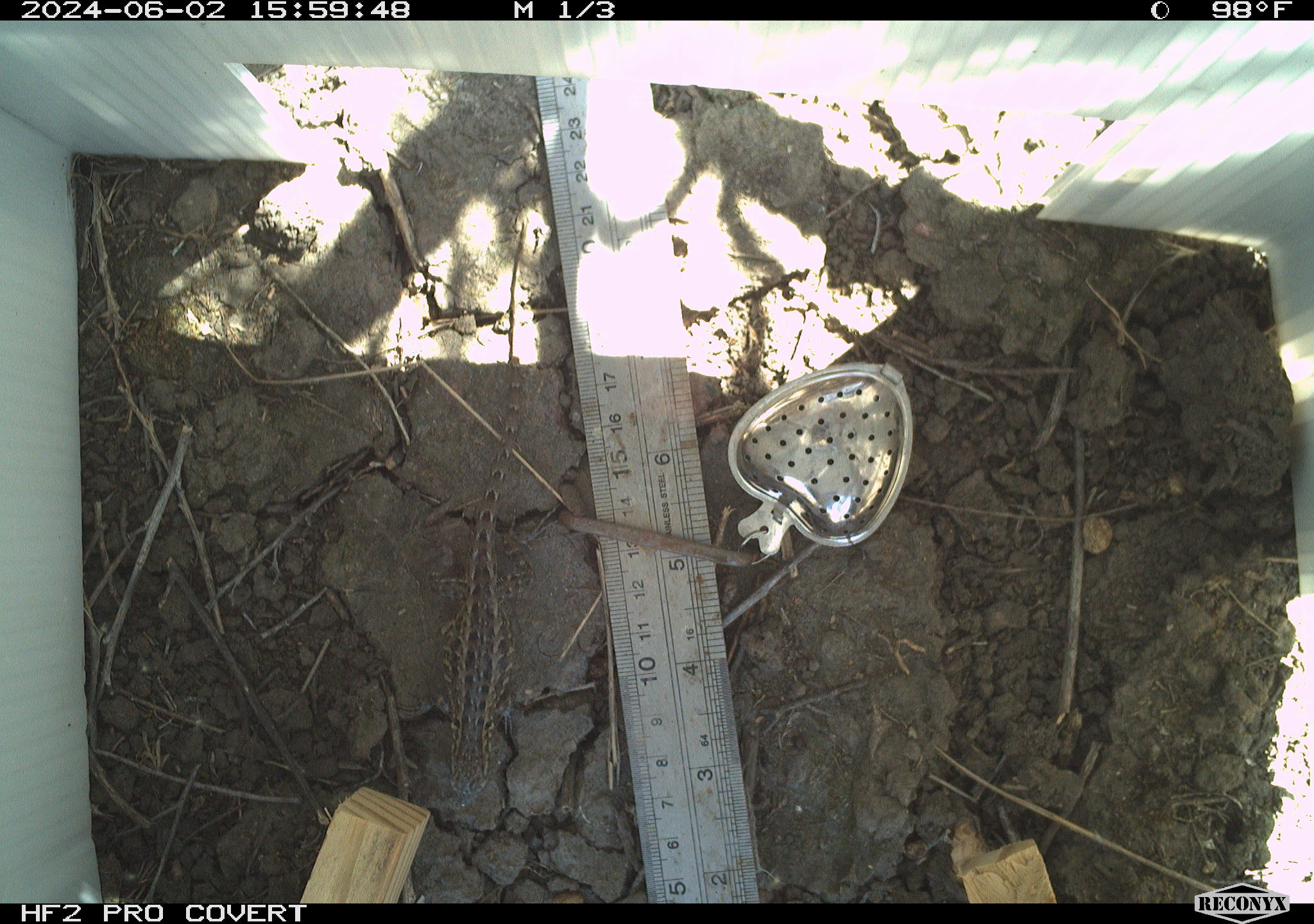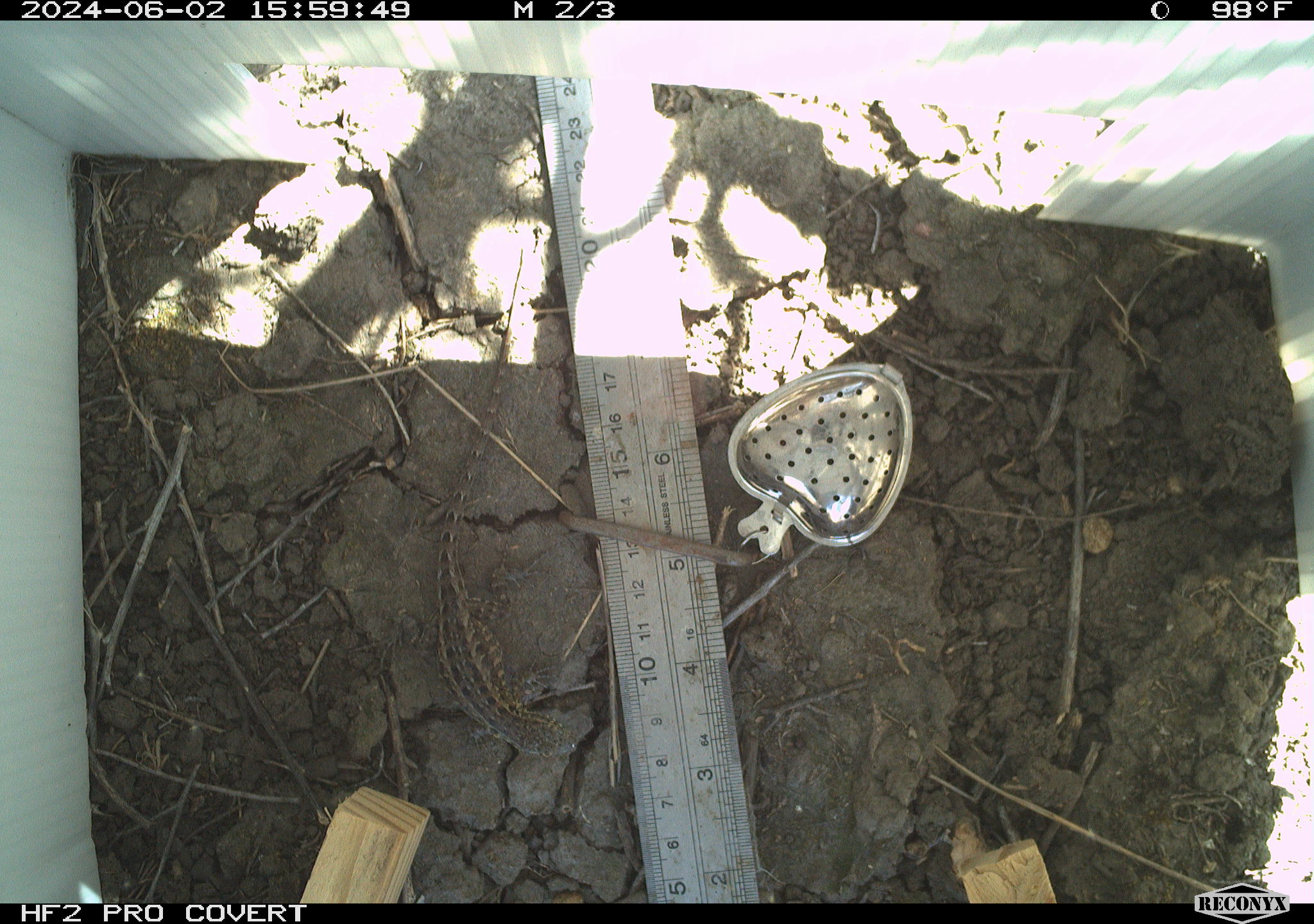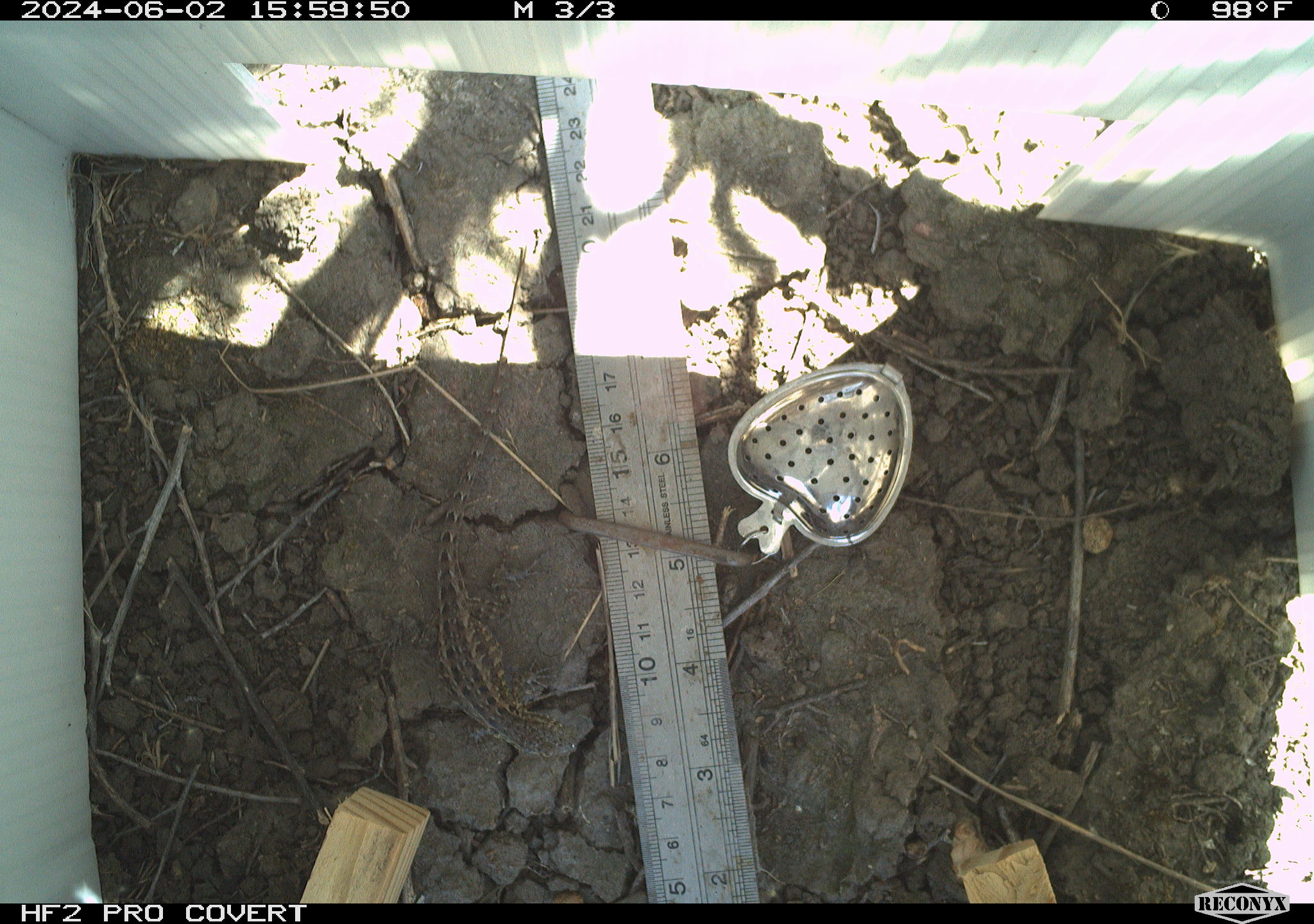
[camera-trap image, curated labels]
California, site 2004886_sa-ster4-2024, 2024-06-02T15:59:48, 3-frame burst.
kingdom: Animalia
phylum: Chordata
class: Reptilia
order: Squamata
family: Phrynosomatidae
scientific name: Phrynosomatidae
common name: phrynosomatid lizards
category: phrynosomatidae family